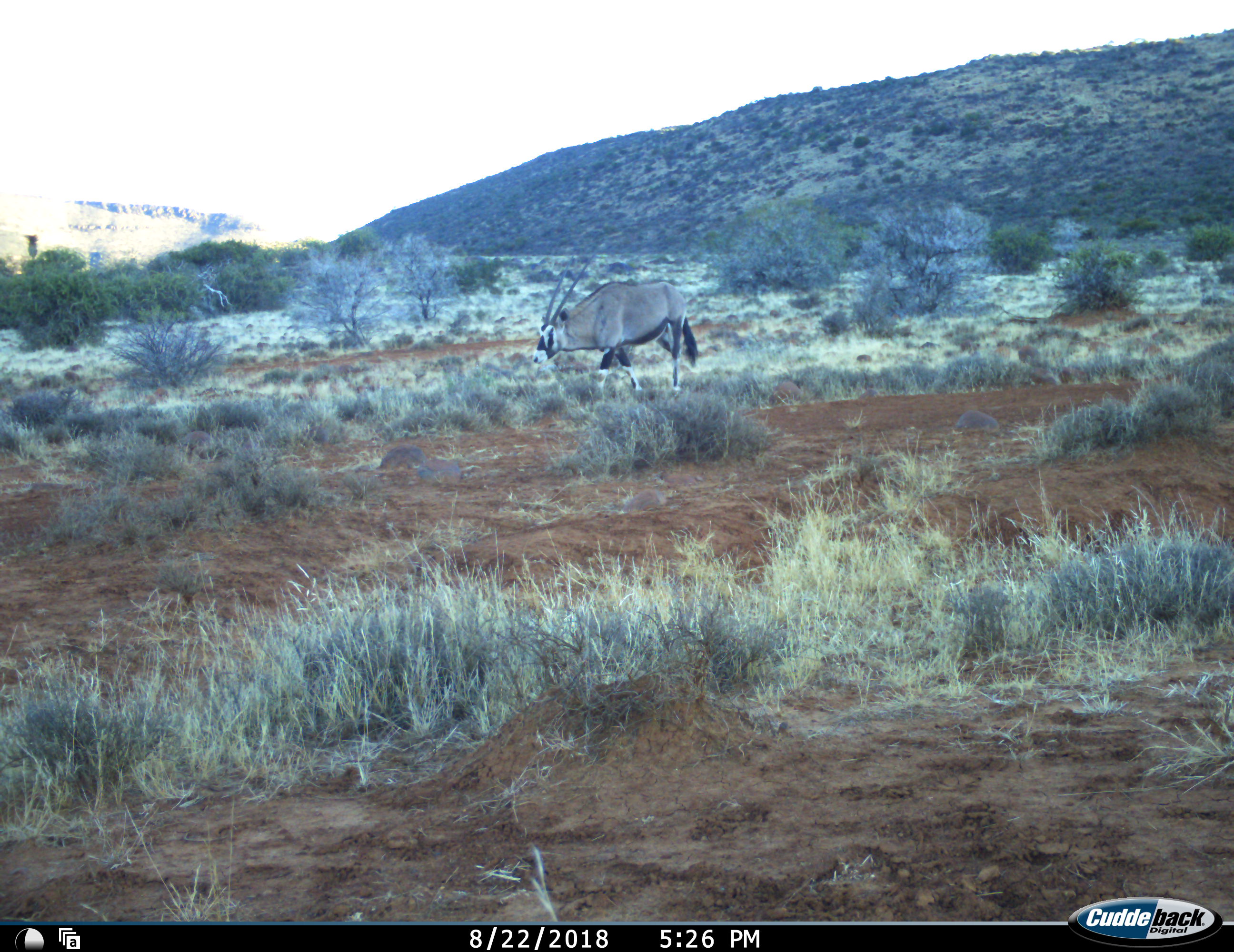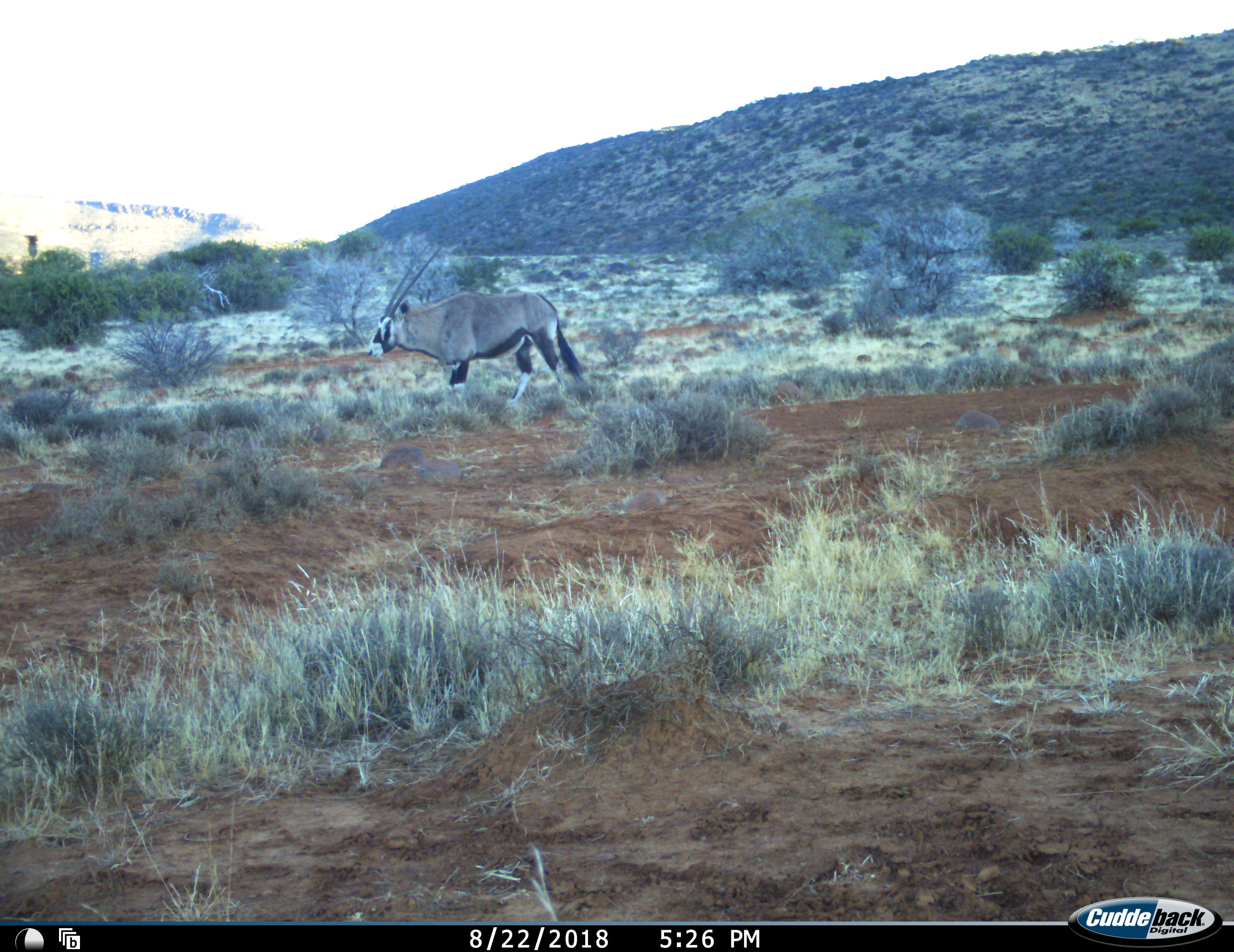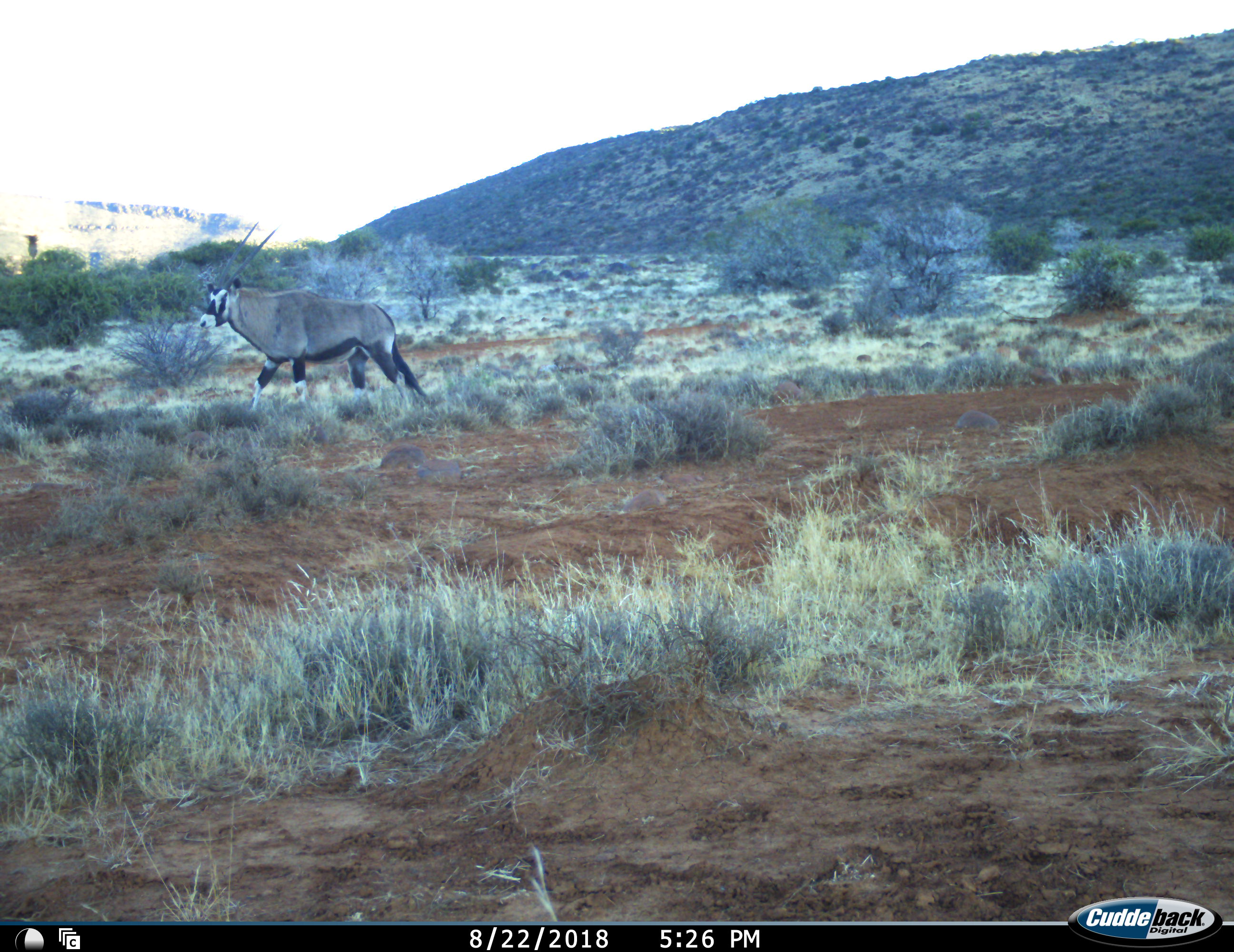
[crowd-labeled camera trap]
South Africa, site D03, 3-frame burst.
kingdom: Animalia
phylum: Chordata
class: Mammalia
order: Artiodactyla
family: Bovidae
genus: Oryx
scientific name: Oryx gazella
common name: gemsbok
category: gemsbokoryx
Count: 1.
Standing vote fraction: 10%.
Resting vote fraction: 0%.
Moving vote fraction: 80%.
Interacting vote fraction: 0%.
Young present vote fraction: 0%.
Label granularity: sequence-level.